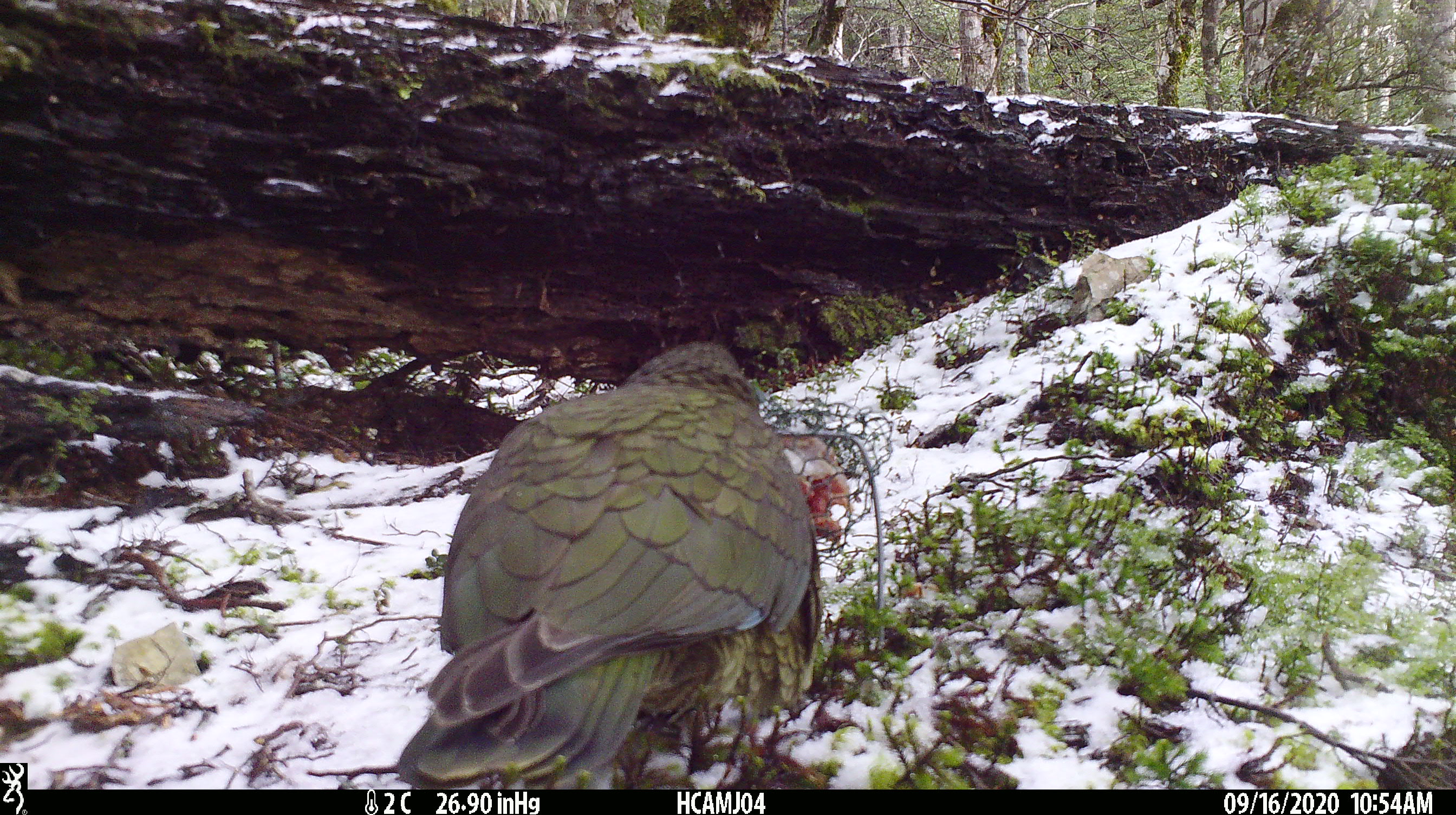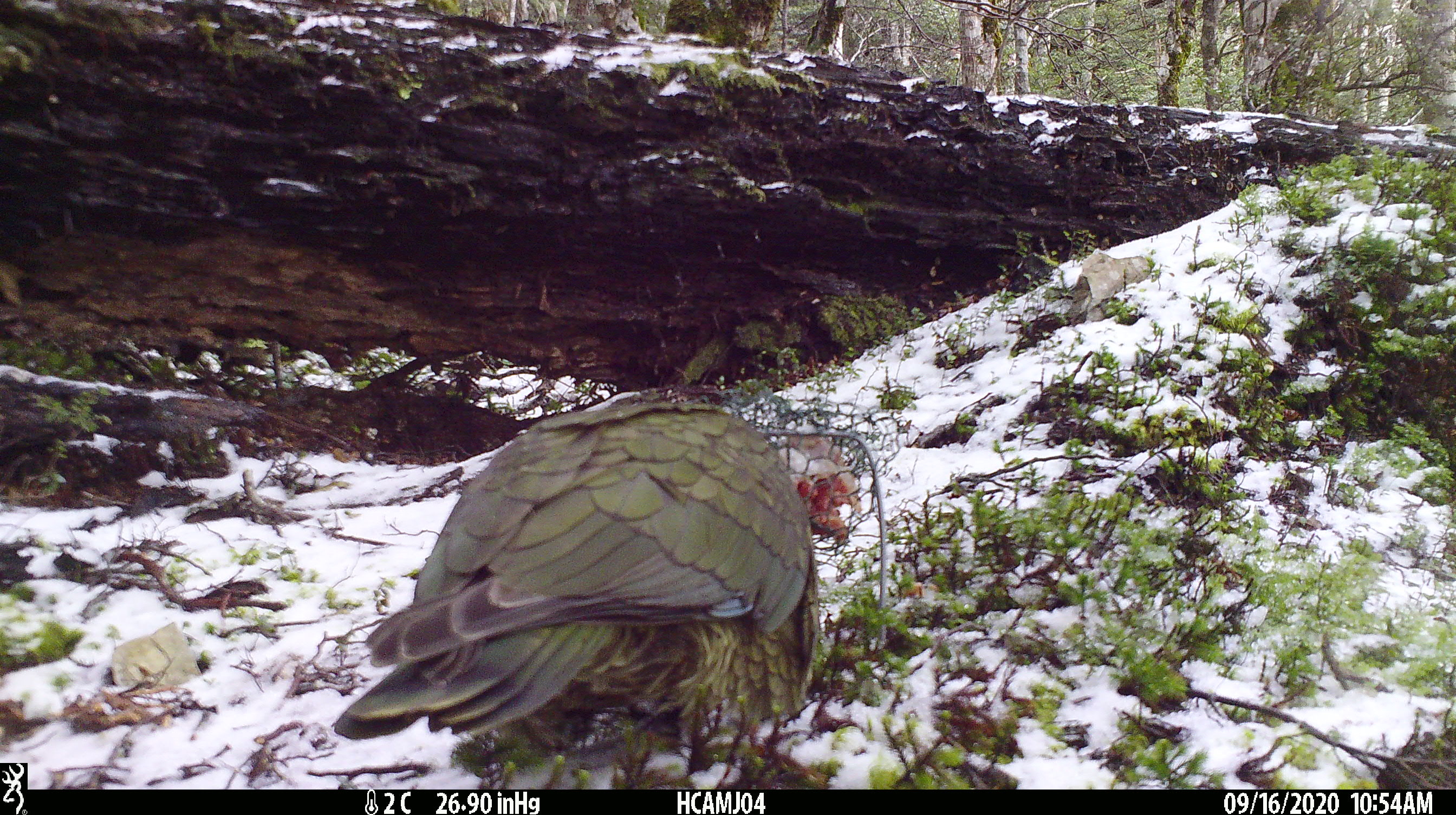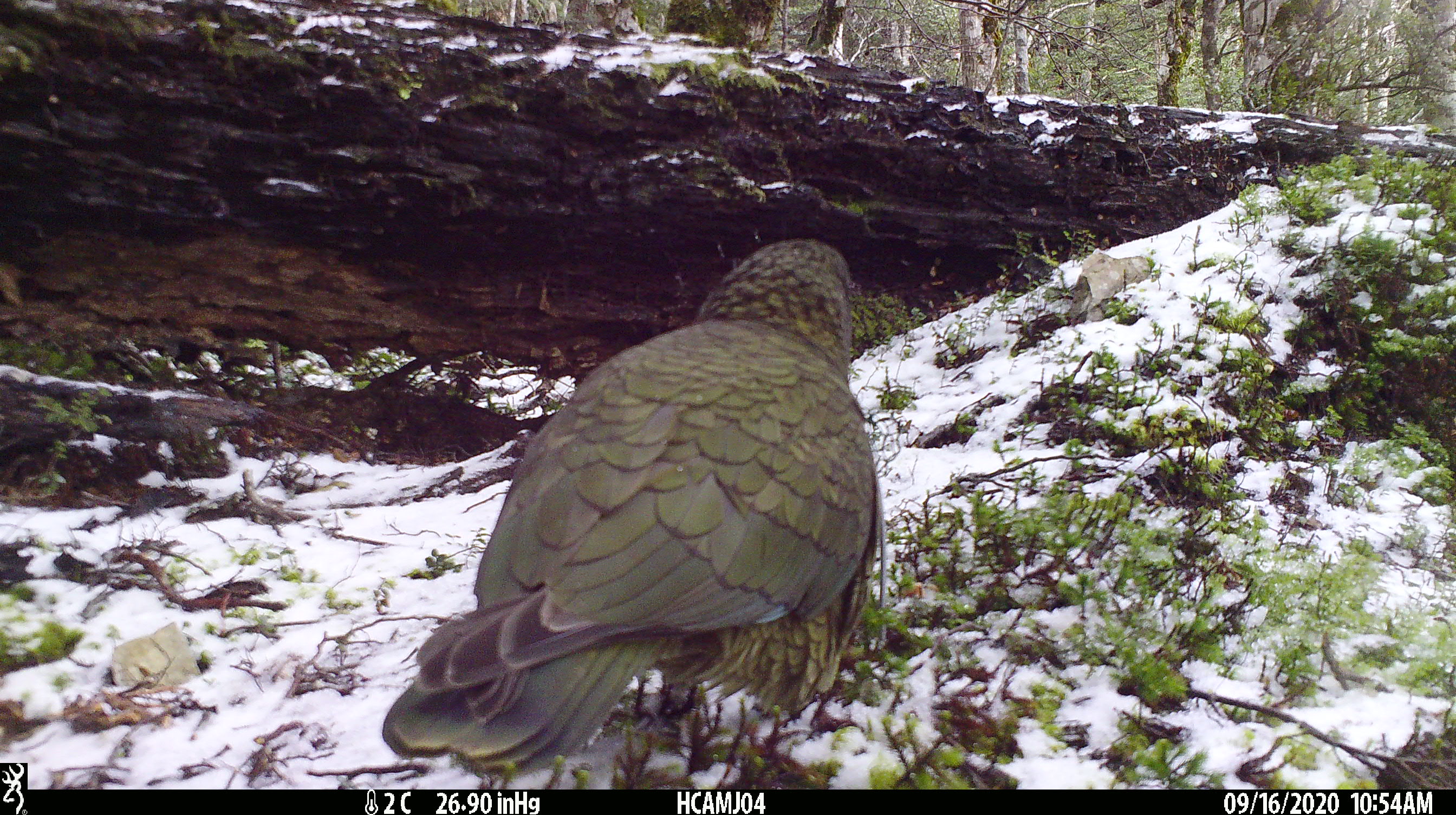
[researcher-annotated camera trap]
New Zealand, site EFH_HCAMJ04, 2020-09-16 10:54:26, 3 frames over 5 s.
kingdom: Animalia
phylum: Chordata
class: Aves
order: Psittaciformes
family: Strigopidae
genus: Nestor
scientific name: Nestor notabilis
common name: kea